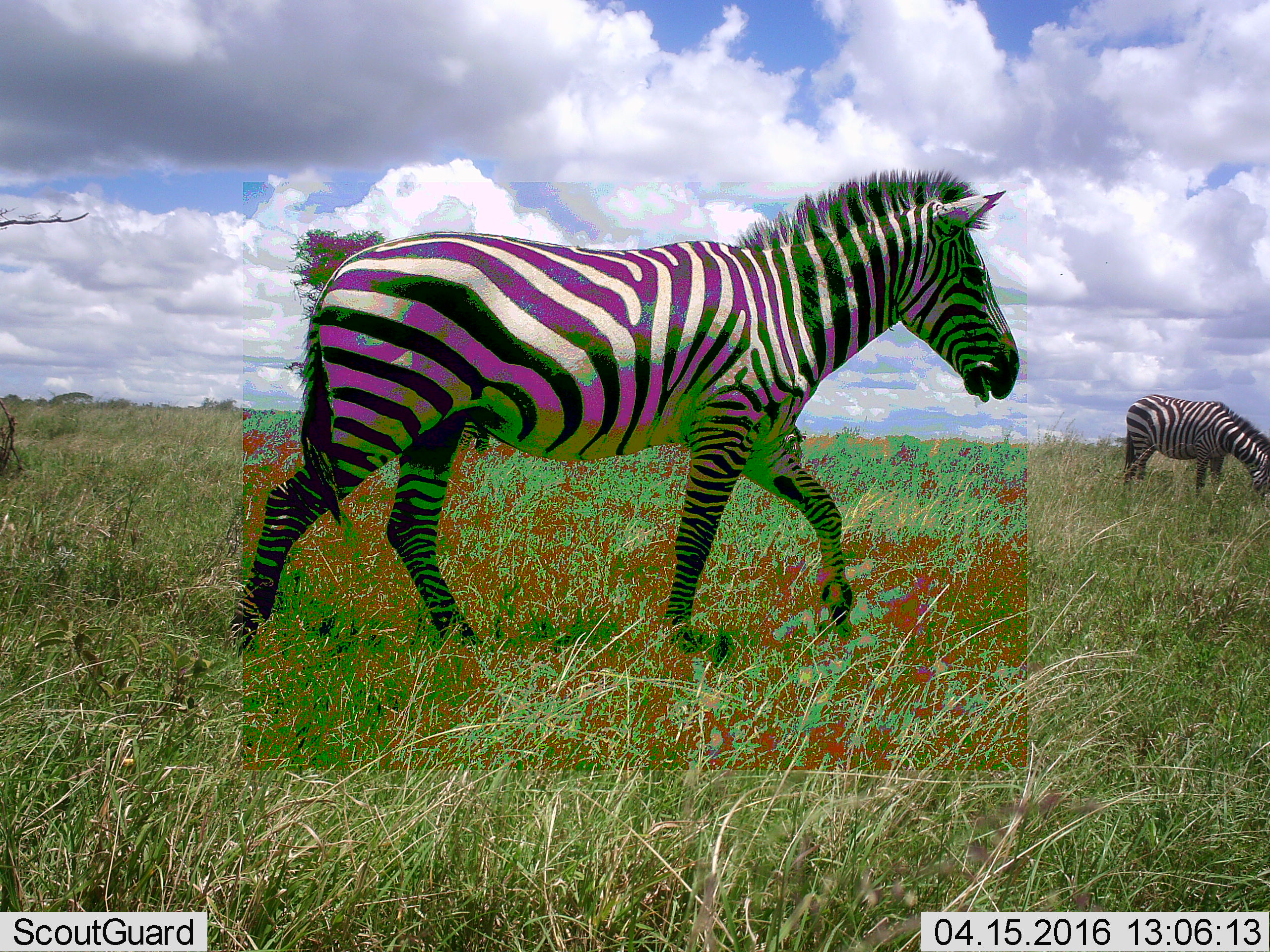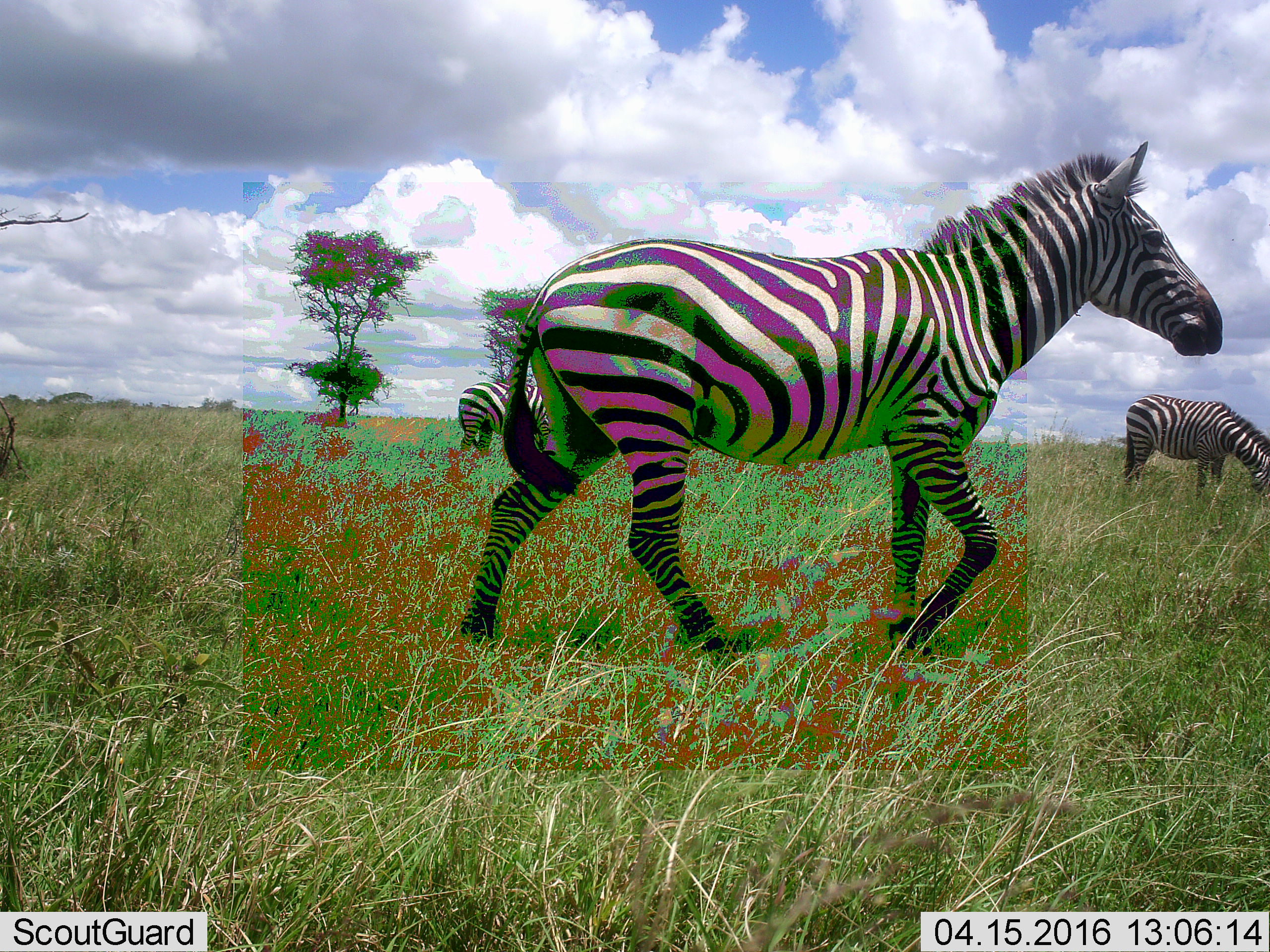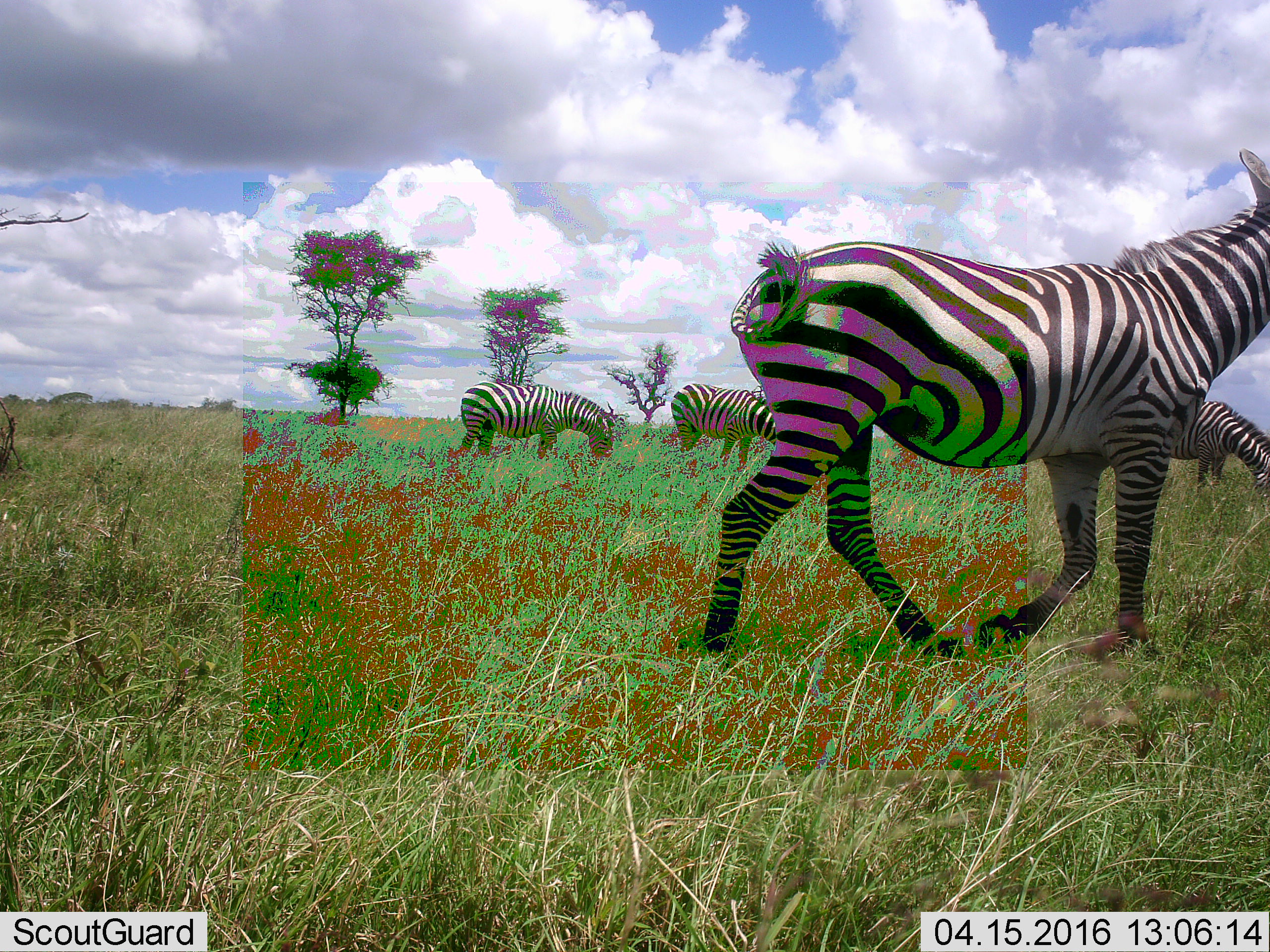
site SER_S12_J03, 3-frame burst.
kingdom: Animalia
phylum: Chordata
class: Mammalia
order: Perissodactyla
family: Equidae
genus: Equus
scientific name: Equus quagga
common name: plains zebra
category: zebraplains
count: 4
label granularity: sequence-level